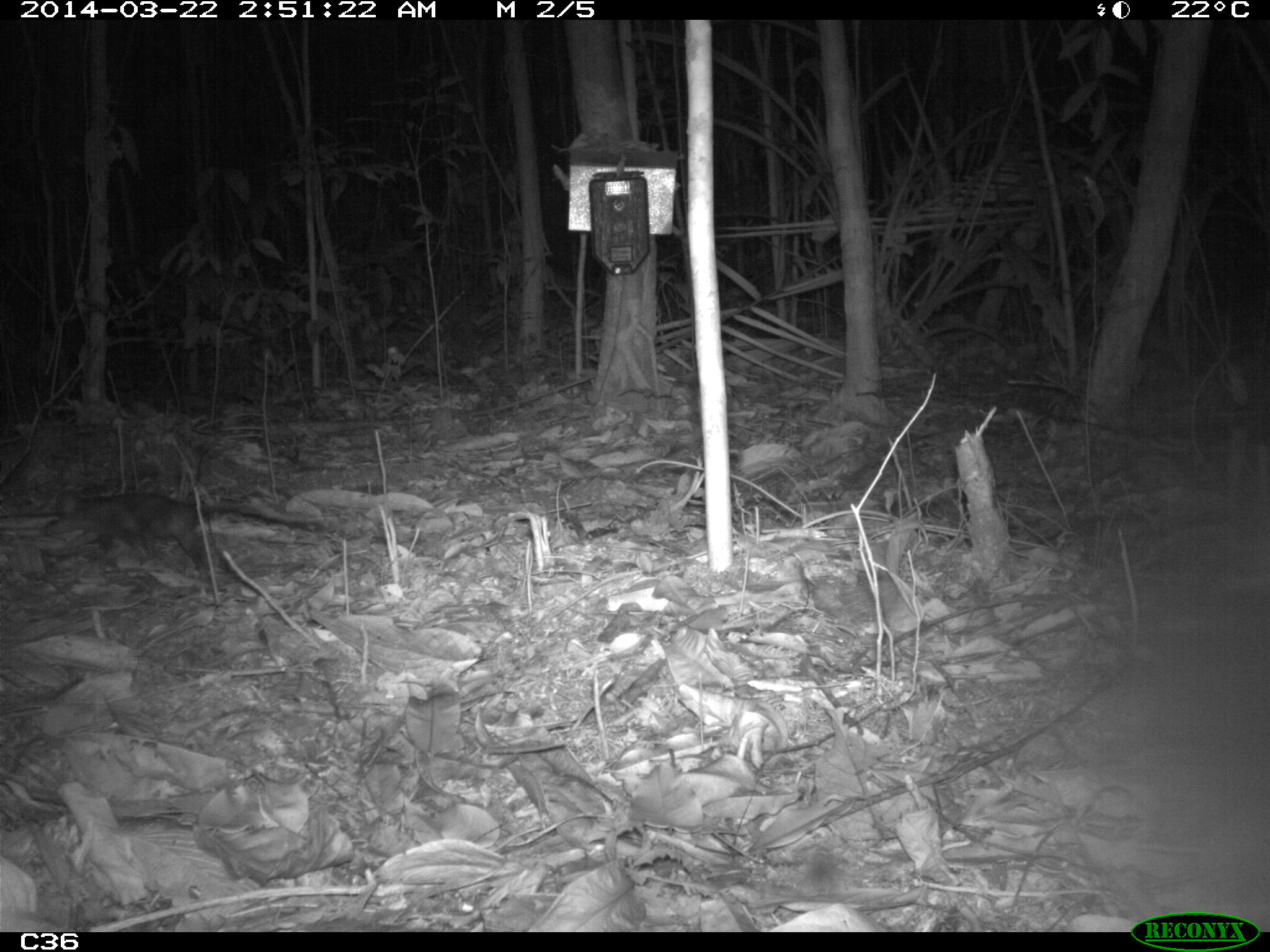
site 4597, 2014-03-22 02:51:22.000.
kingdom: Animalia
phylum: Chordata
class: Mammalia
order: Didelphimorphia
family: Didelphidae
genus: Metachirus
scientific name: Metachirus nudicaudatus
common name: brown four-eyed opossum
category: metachirus nudicudatus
Metachirus nudicudatus (brown four-eyed opossum) (Metachirus nudicaudatus), count 2, age adult.